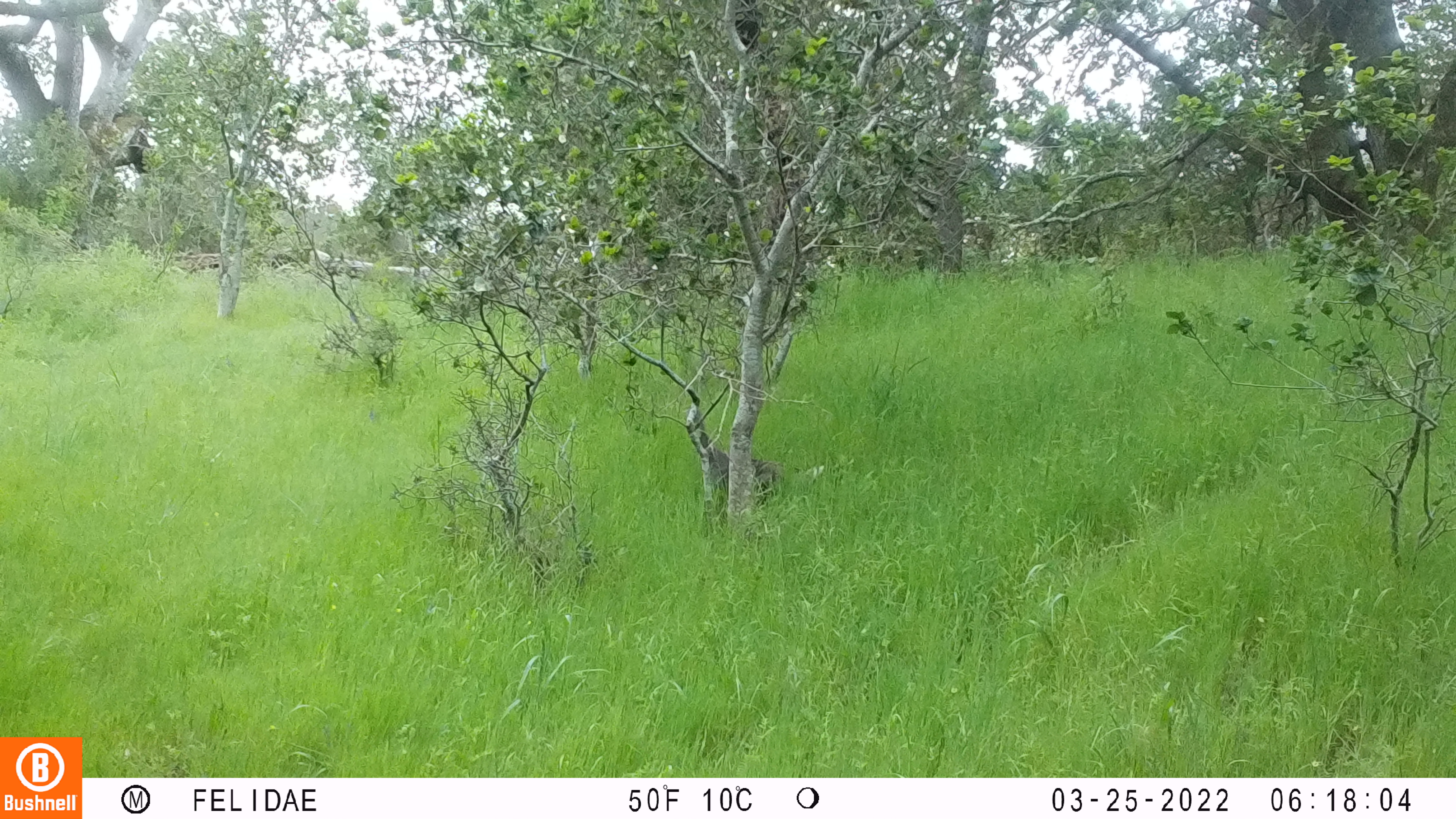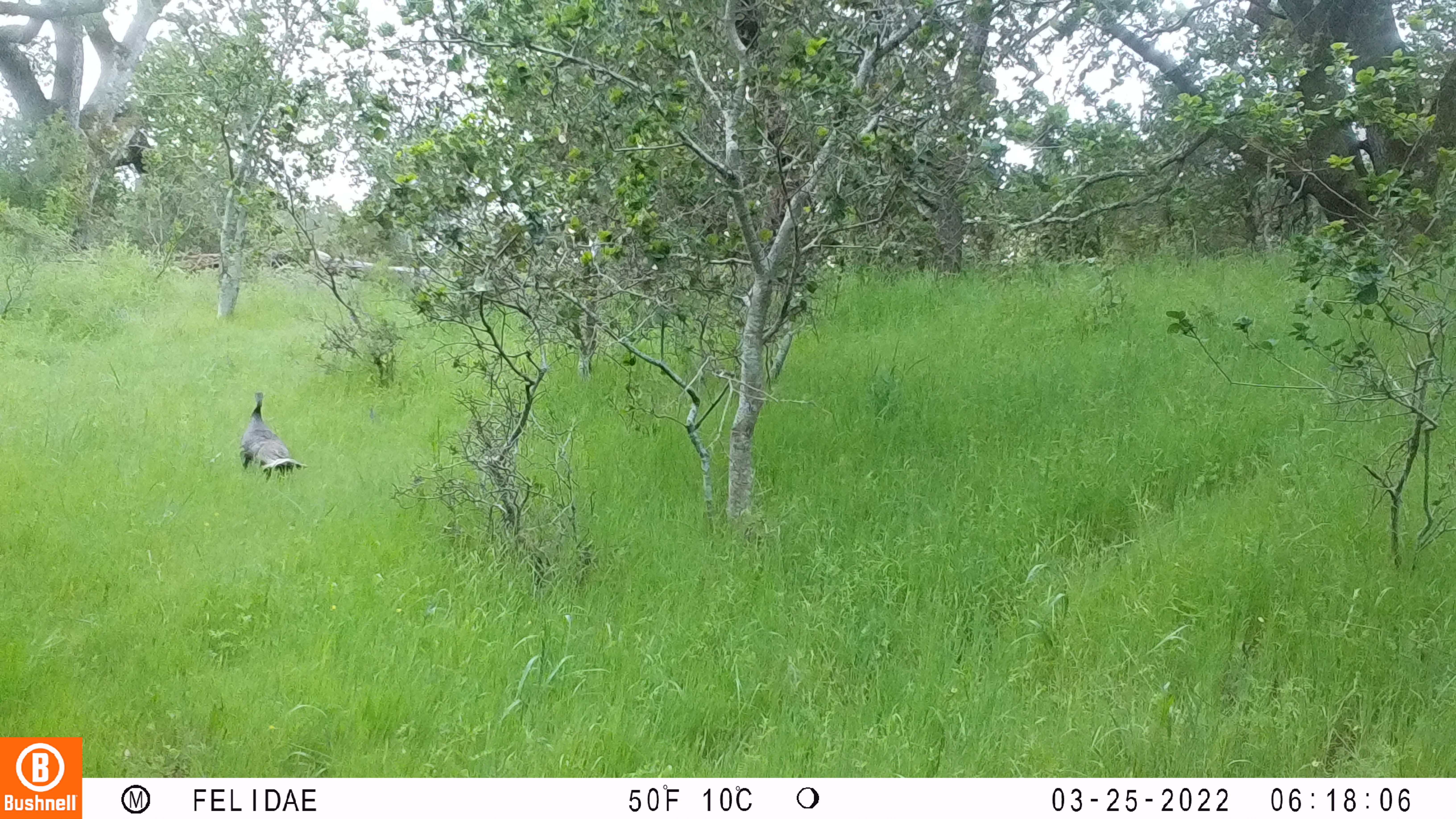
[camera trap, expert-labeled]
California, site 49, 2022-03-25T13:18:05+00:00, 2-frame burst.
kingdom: Animalia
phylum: Chordata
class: Aves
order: Galliformes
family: Phasianidae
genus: Meleagris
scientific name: Meleagris gallopavo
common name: turkey